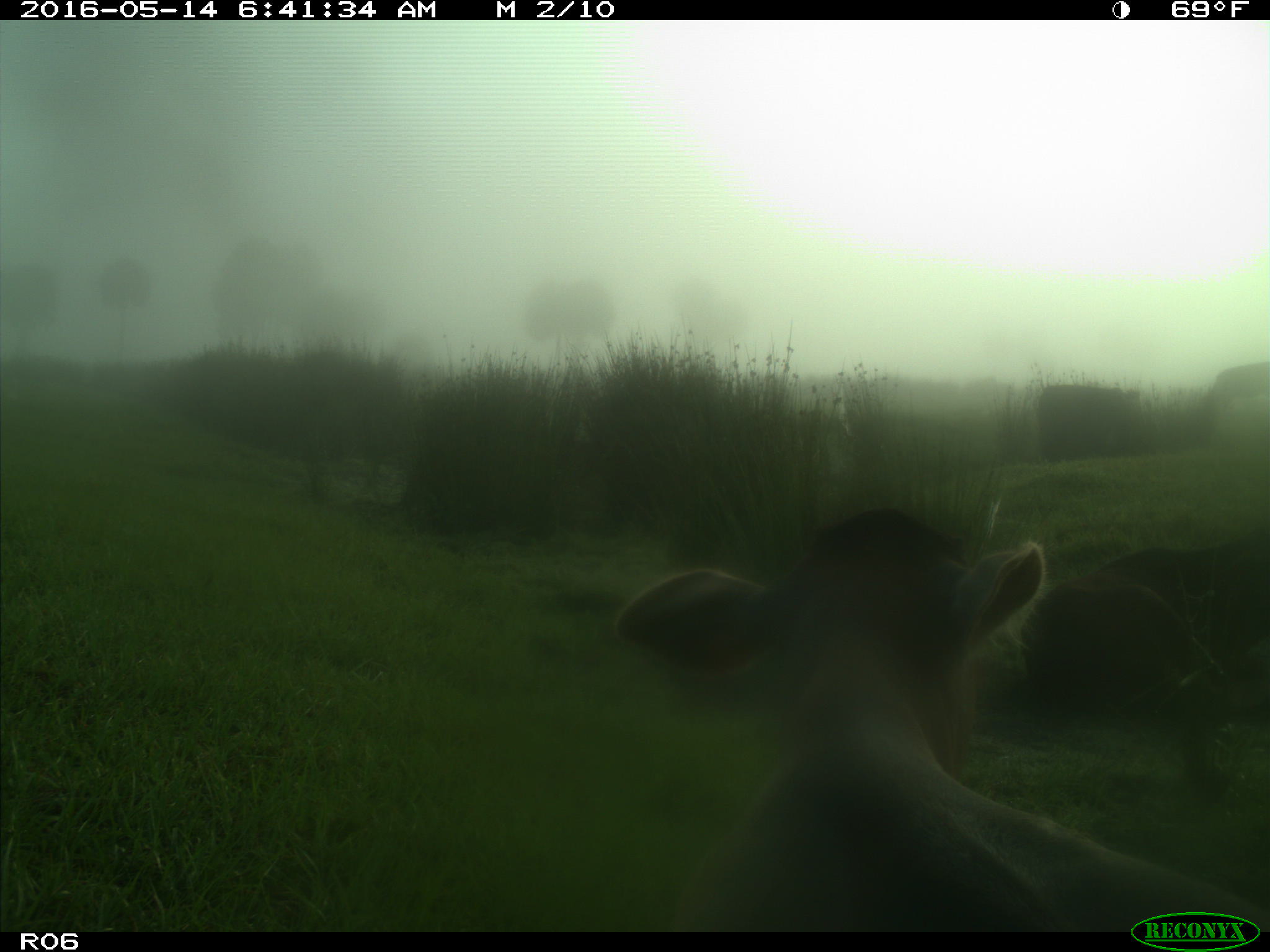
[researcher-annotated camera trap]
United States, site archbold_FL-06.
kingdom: Animalia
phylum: Chordata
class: Mammalia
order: Artiodactyla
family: Bovidae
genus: Bos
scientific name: Bos taurus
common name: domestic cow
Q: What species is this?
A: Bos taurus (domestic cow).